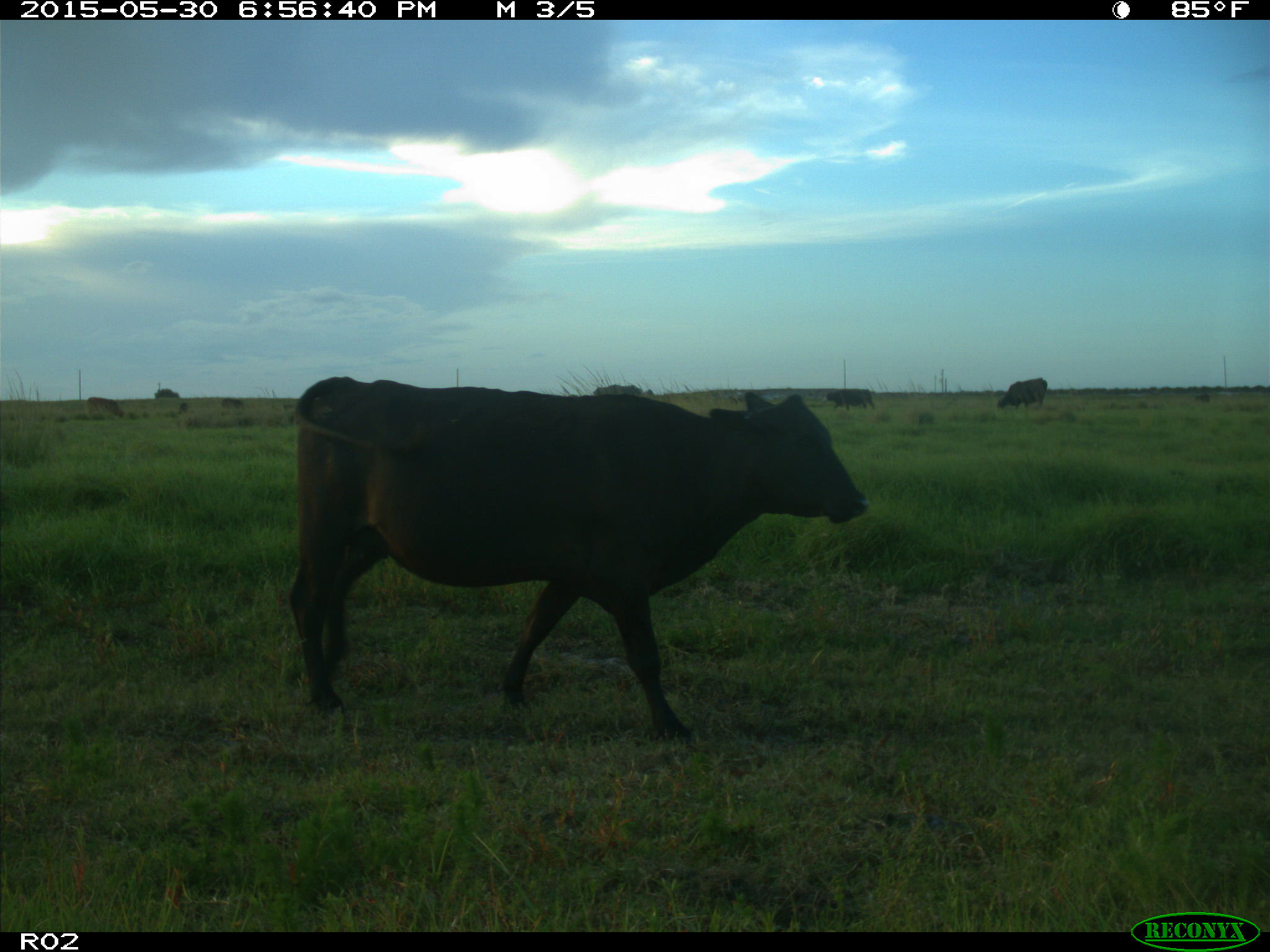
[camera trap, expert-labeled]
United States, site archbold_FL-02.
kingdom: Animalia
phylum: Chordata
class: Mammalia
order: Artiodactyla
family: Bovidae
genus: Bos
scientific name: Bos taurus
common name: domestic cow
Bos taurus (domestic cow).